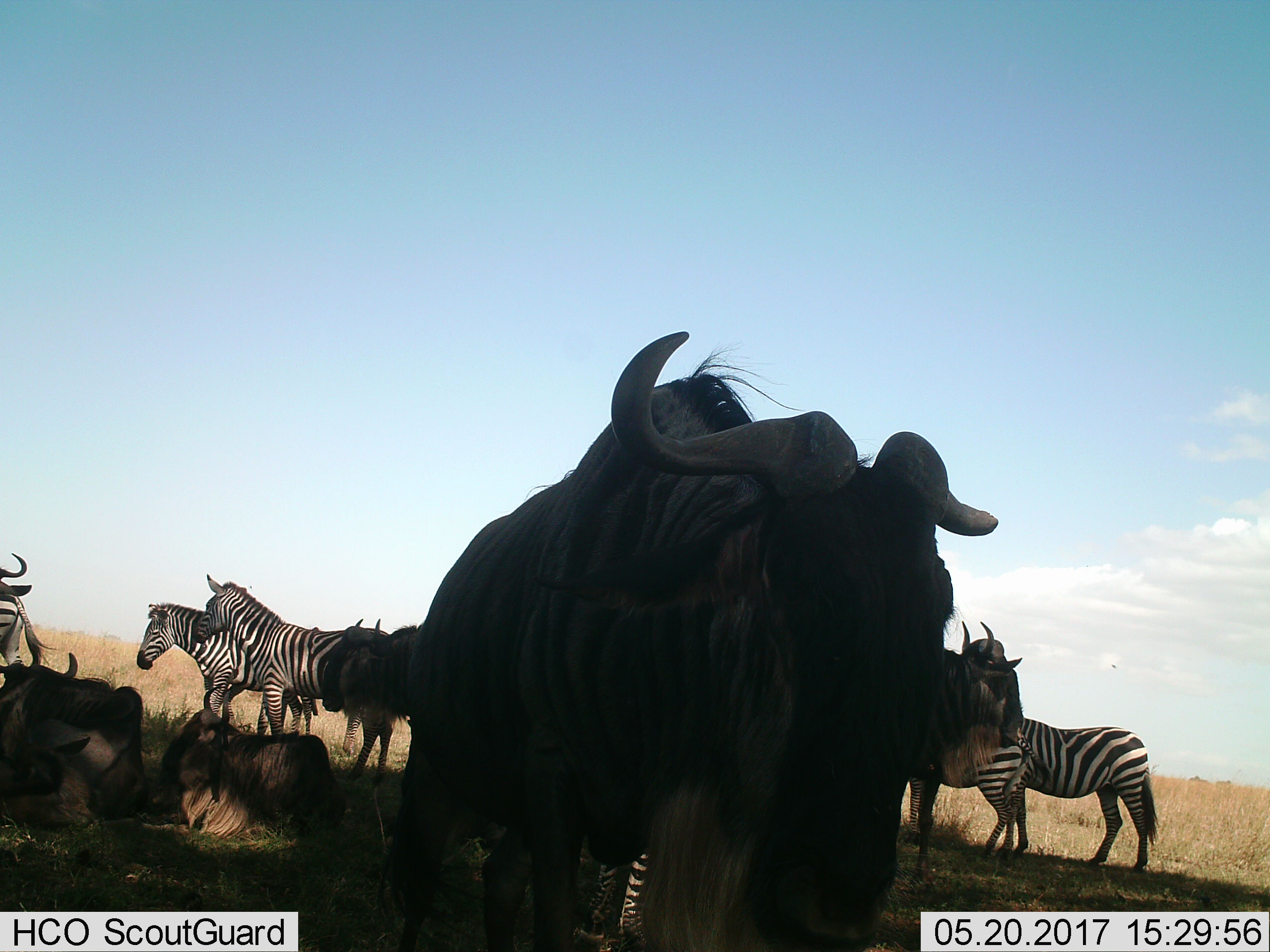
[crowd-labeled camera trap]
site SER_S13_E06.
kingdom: Animalia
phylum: Chordata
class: Mammalia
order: Artiodactyla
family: Bovidae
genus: Connochaetes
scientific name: Connochaetes taurinus taurinus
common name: blue wildebeest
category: wildebeestblue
Wildebeestblue (blue wildebeest) (Connochaetes taurinus taurinus), count 6. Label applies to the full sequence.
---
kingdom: Animalia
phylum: Chordata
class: Mammalia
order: Perissodactyla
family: Equidae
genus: Equus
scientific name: Equus quagga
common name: plains zebra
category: zebraplains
Zebraplains (plains zebra) (Equus quagga), count 5. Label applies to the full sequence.